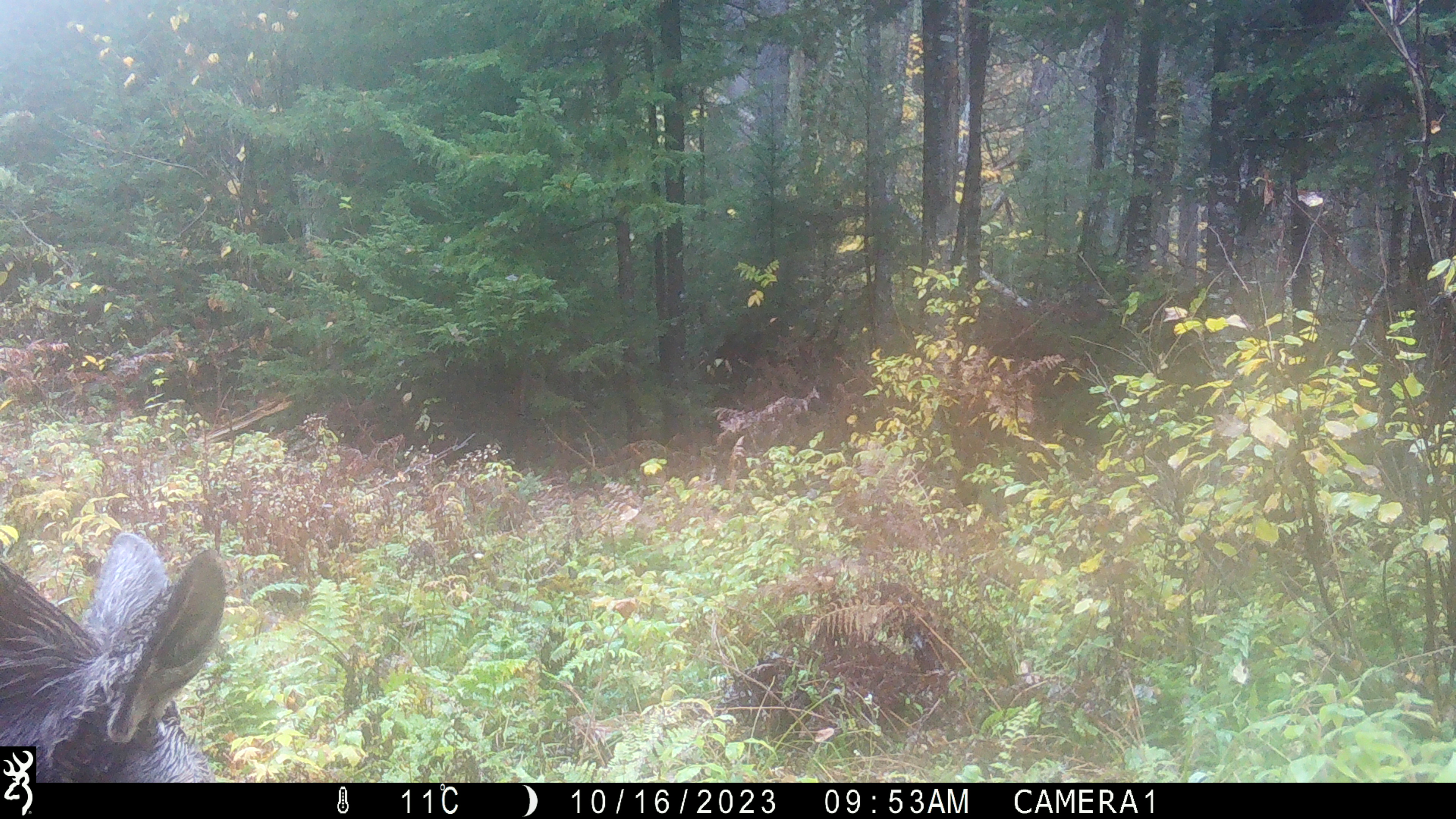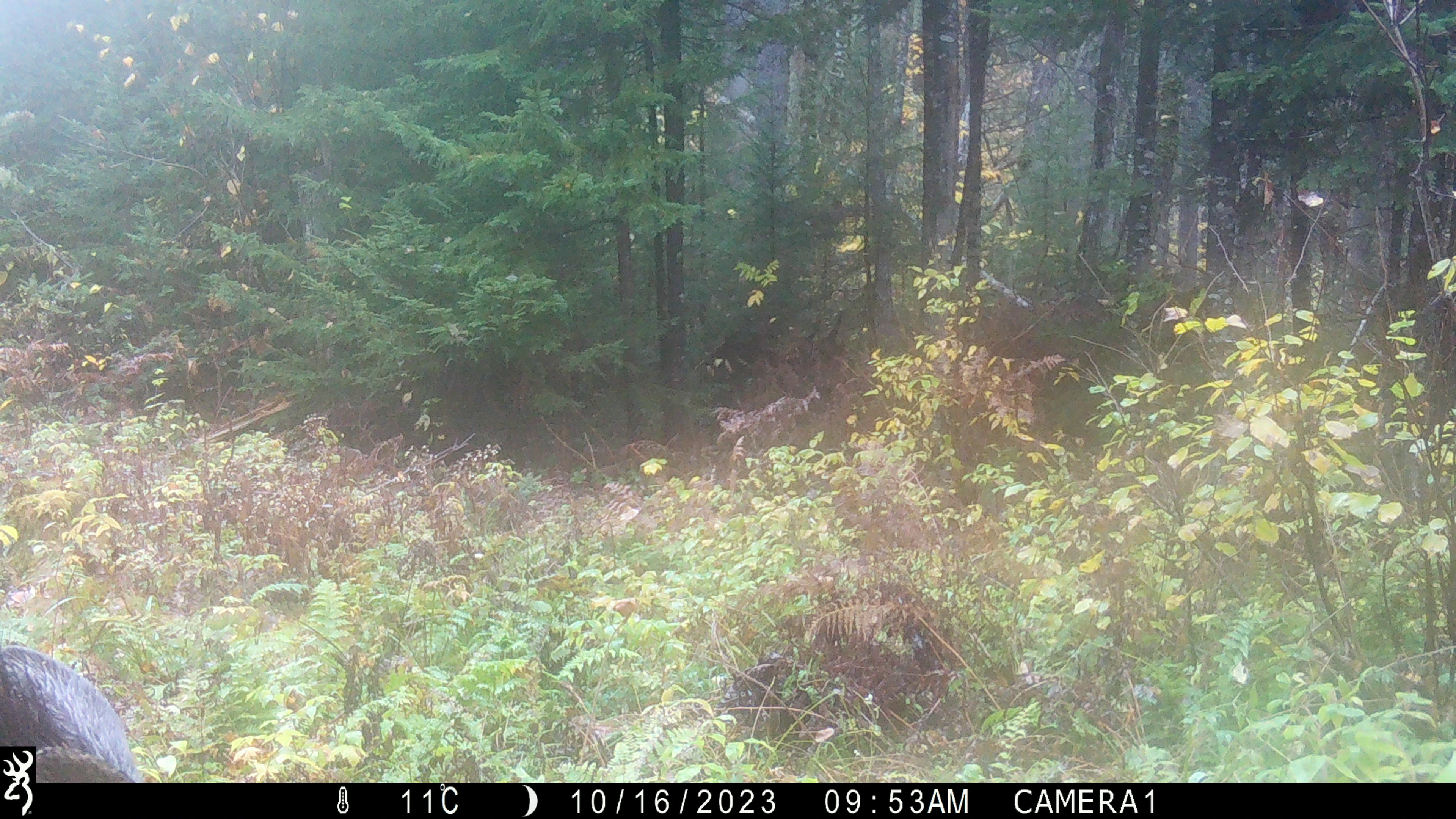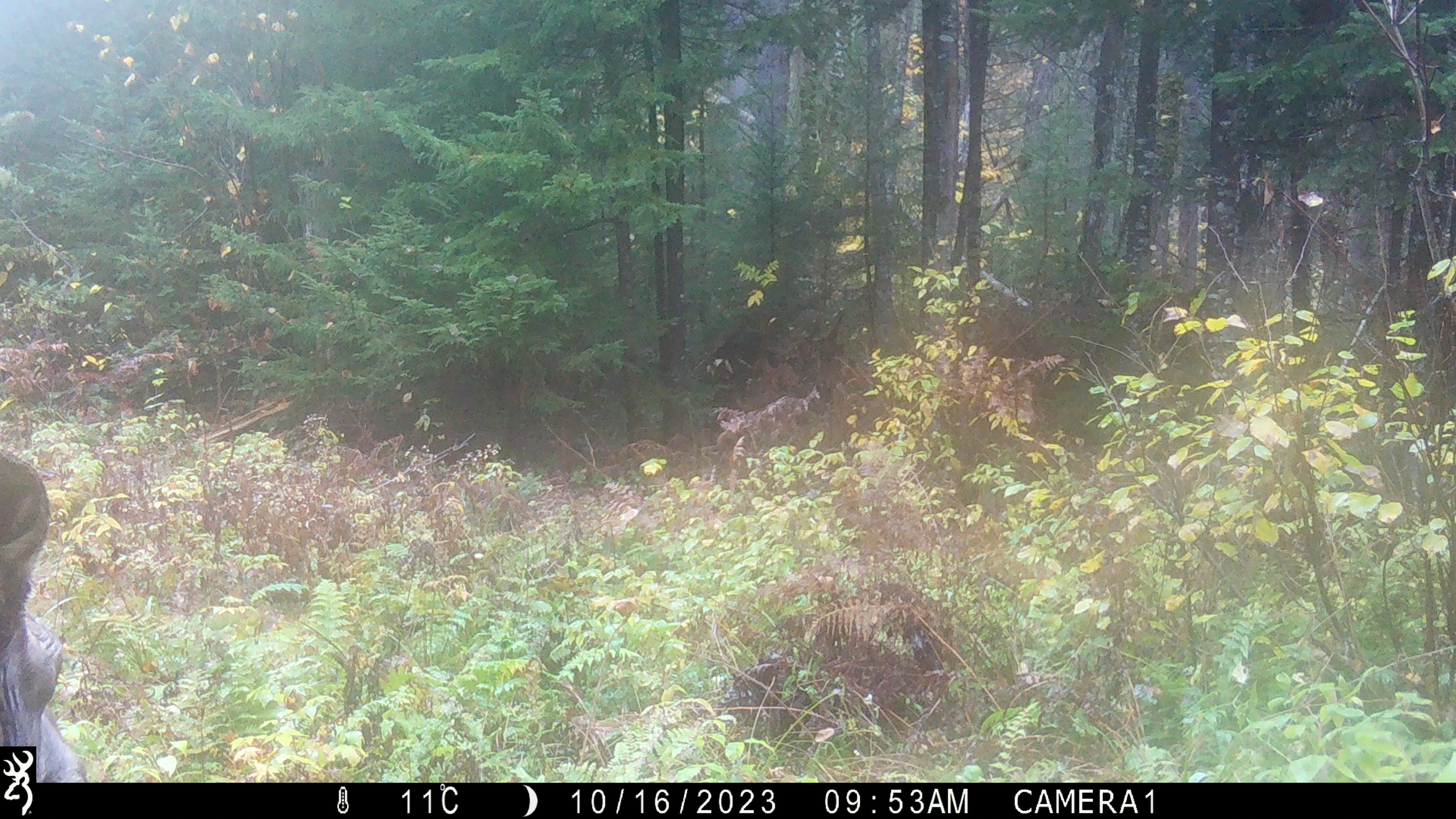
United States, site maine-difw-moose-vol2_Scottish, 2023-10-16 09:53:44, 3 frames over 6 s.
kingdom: Animalia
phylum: Chordata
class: Mammalia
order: Artiodactyla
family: Cervidae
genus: Alces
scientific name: Alces alces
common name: moose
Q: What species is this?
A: Moose (Alces alces).